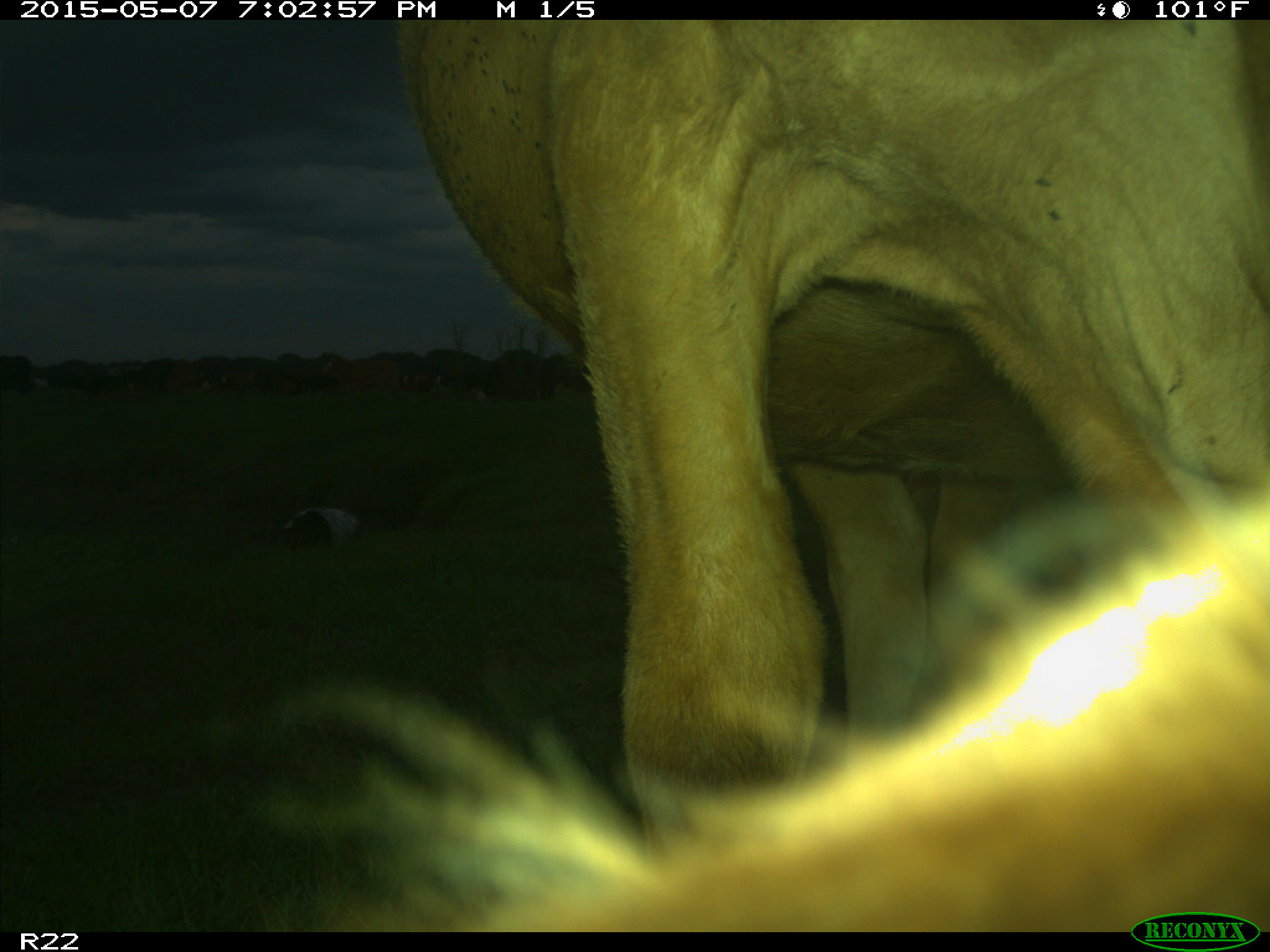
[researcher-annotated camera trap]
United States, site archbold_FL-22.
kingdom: Animalia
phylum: Chordata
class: Mammalia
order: Artiodactyla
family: Bovidae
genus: Bos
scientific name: Bos taurus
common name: domestic cow